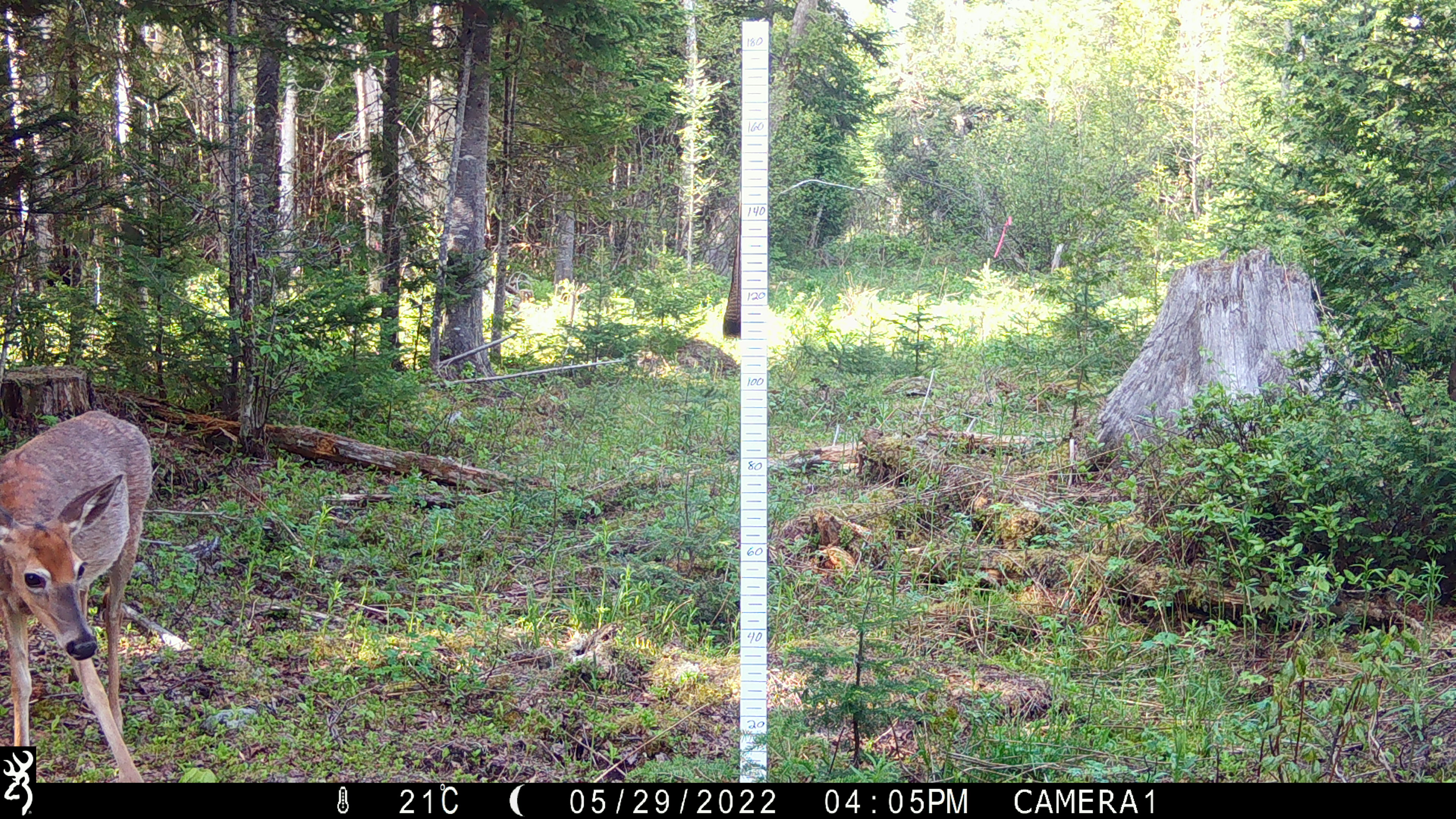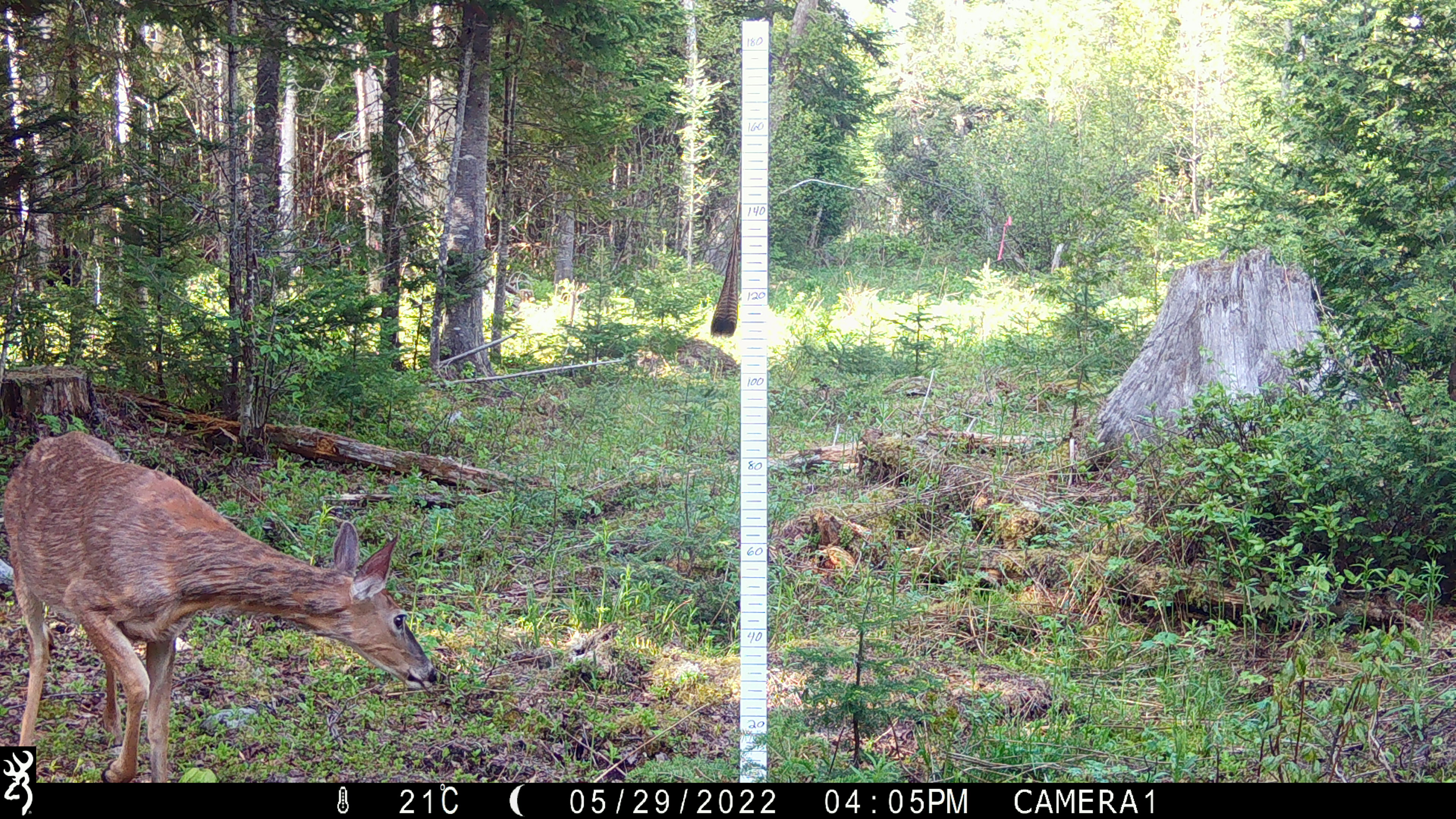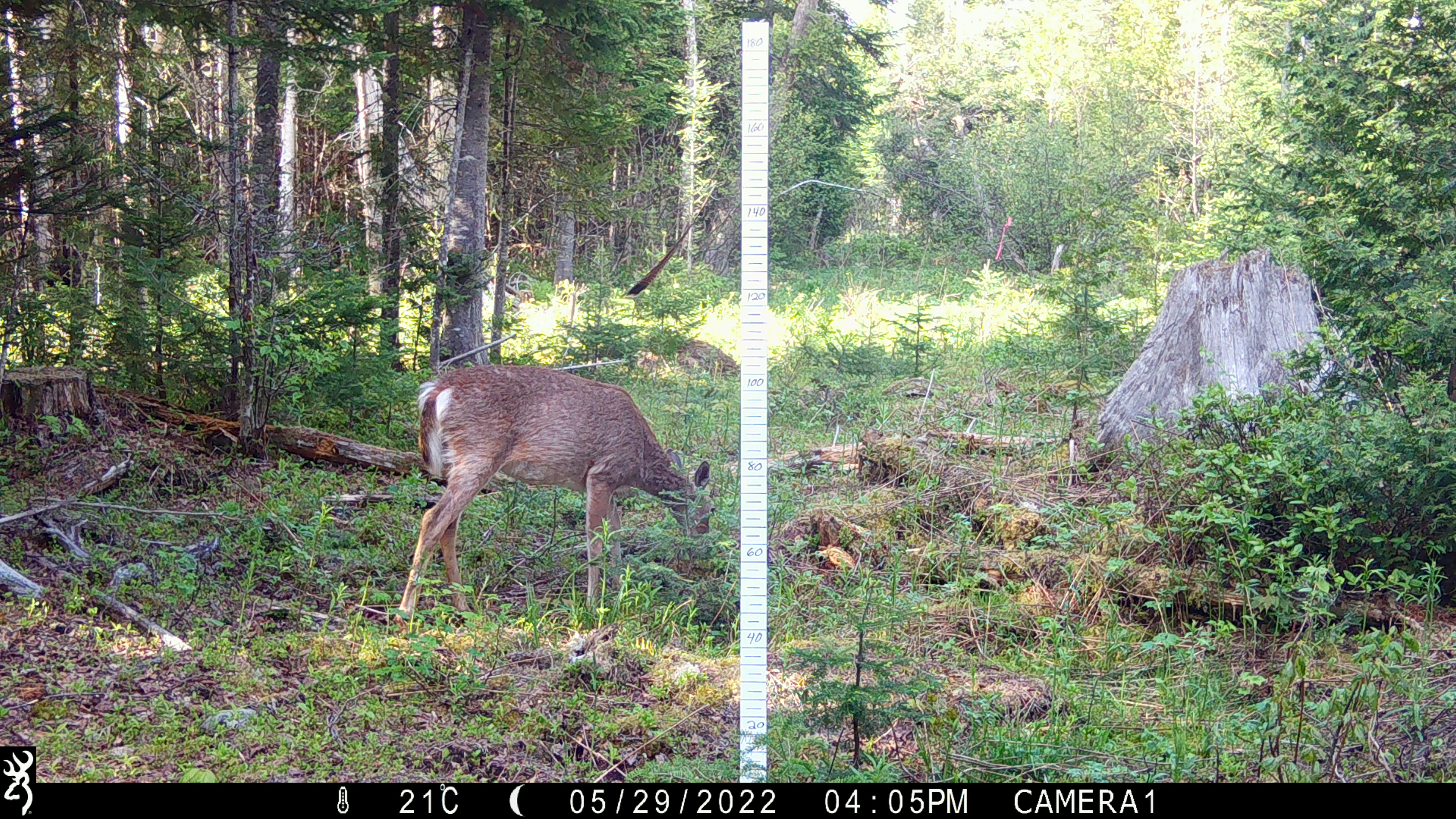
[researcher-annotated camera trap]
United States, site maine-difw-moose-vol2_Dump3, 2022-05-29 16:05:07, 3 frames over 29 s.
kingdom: Animalia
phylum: Chordata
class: Mammalia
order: Artiodactyla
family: Cervidae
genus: Odocoileus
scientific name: Odocoileus virginianus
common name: white-tailed deer